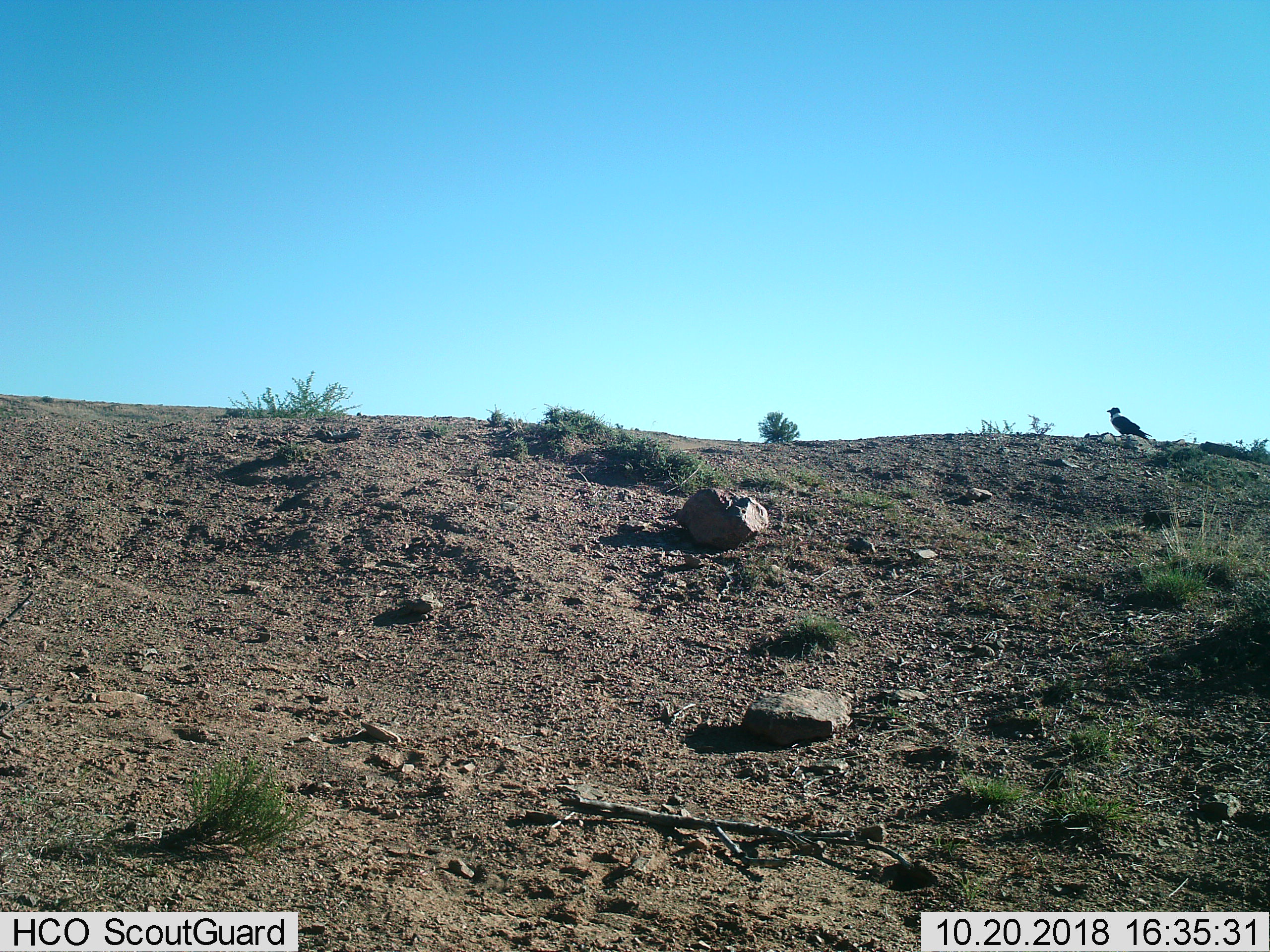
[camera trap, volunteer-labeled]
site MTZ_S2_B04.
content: unidentified animal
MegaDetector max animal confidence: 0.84